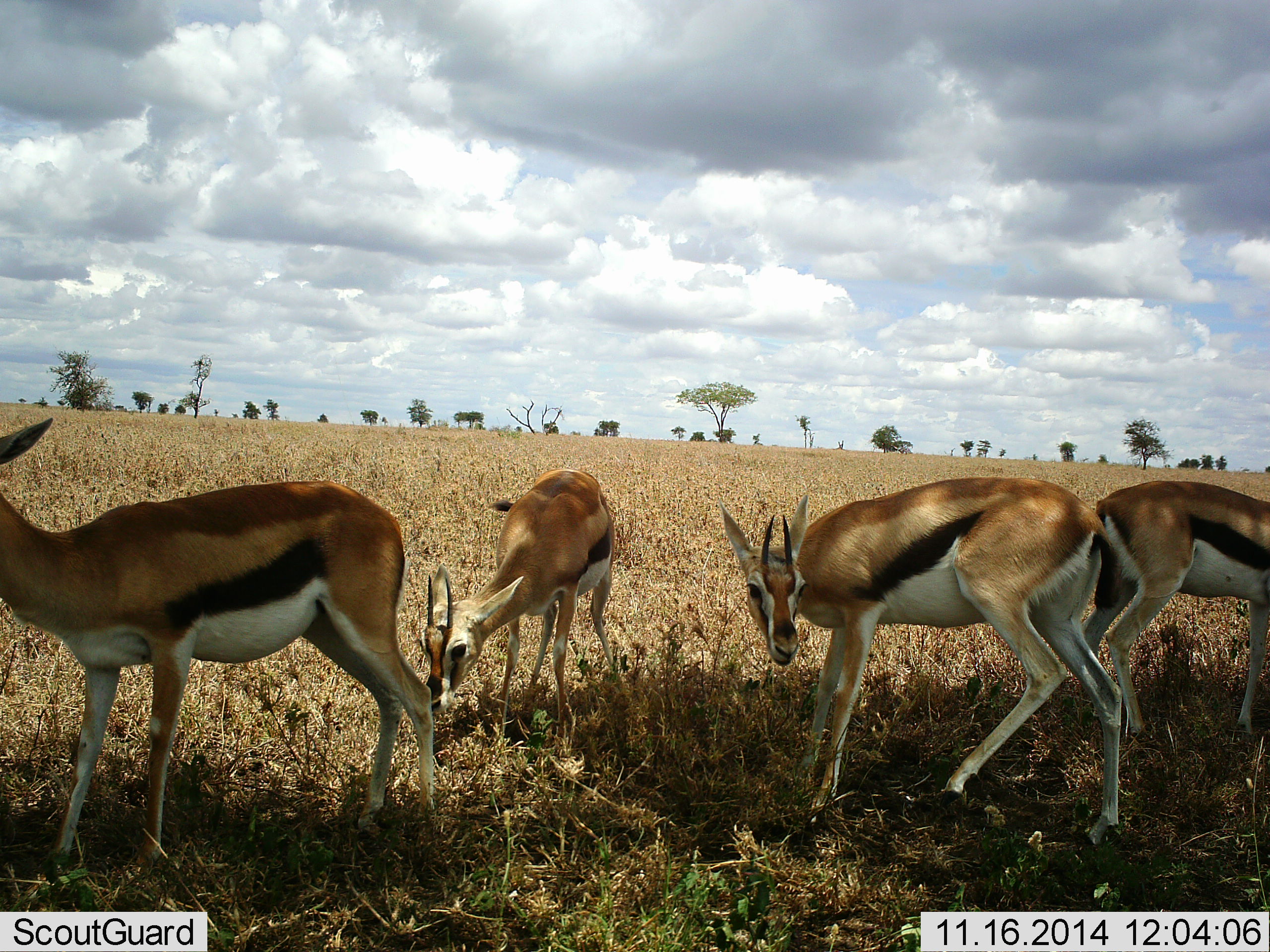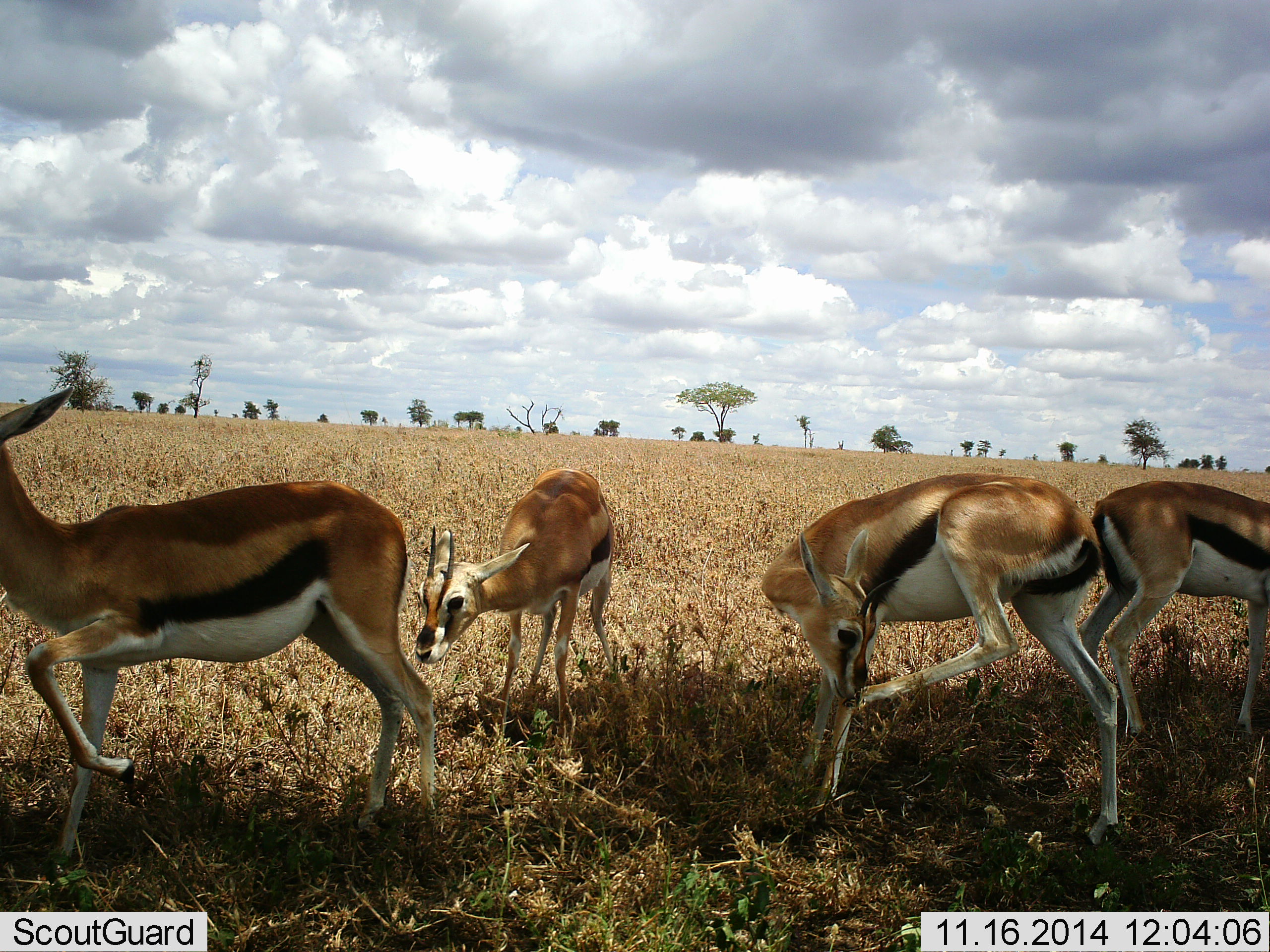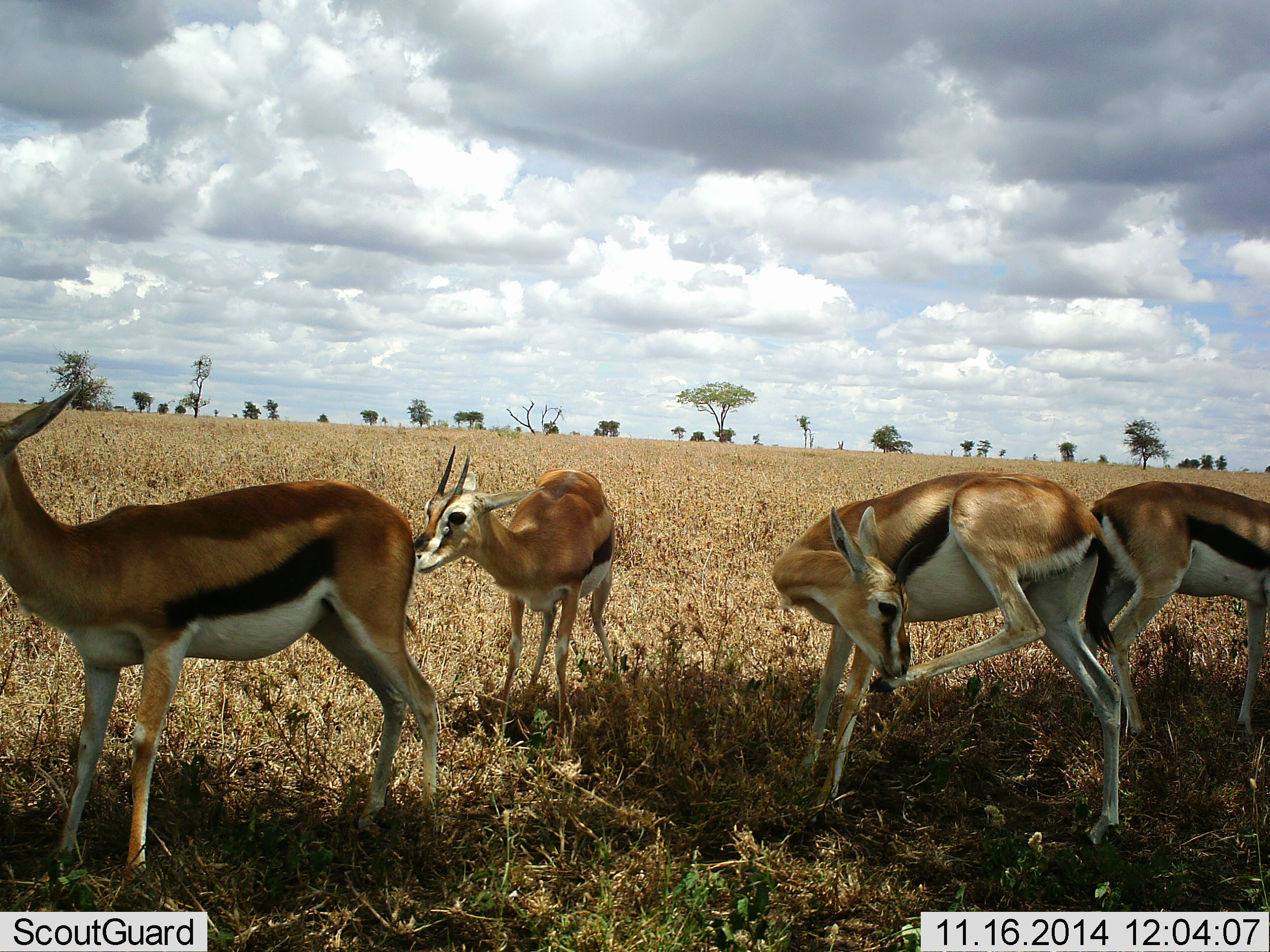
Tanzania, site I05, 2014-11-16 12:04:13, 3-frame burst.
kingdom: Animalia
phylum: Chordata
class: Mammalia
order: Artiodactyla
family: Bovidae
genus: Eudorcas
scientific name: Eudorcas thomsonii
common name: thomson's gazelle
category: gazellethomsons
Gazellethomsons (thomson's gazelle) (Eudorcas thomsonii), count 4. Behavior (volunteer vote fractions): standing 100%, resting 0%, moving 10%, interacting 0%. Young present (vote fraction): 0%. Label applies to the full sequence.